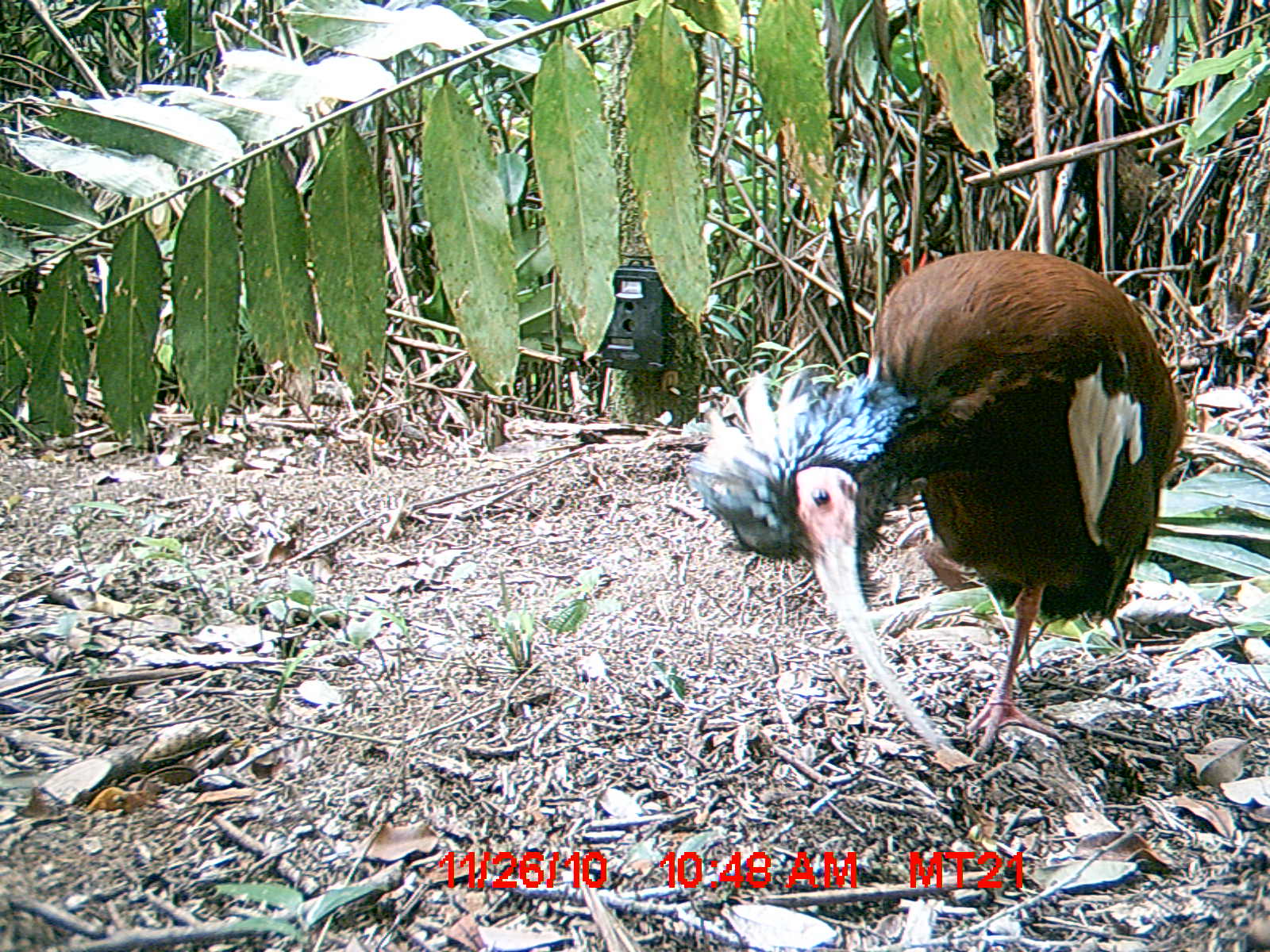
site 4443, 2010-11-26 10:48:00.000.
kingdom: Animalia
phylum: Chordata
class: Aves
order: Pelecaniformes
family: Threskiornithidae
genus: Lophotibis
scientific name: Lophotibis cristata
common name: madagascan ibis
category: lophotibis cristataa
Lophotibis cristataa (madagascan ibis) (Lophotibis cristata), count 1.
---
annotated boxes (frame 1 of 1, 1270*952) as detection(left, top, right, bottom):
lophotibis cristataa: detection(685, 247, 1186, 760)